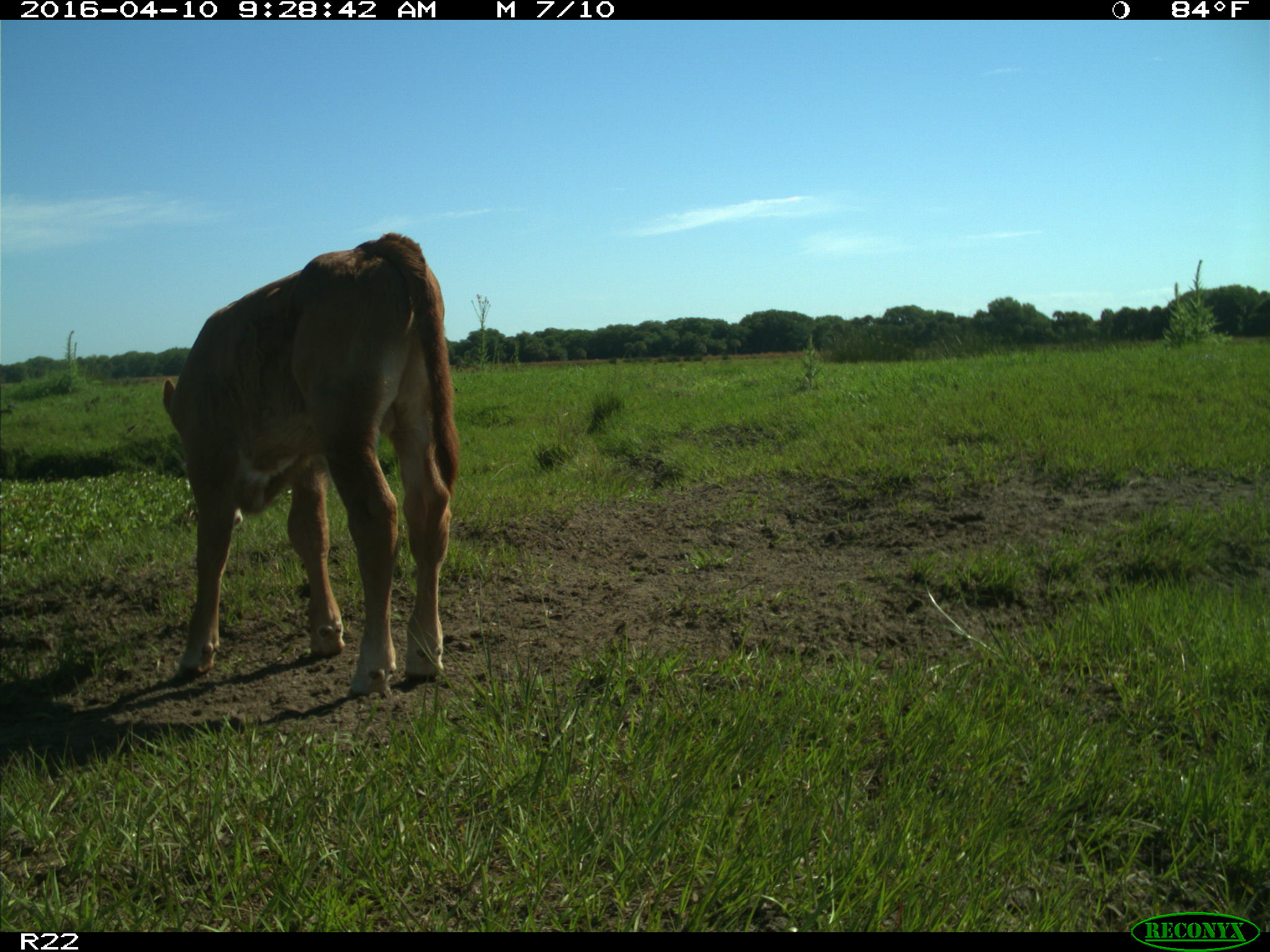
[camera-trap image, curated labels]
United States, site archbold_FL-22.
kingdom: Animalia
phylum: Chordata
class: Mammalia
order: Artiodactyla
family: Bovidae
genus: Bos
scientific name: Bos taurus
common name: domestic cow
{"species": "Bos taurus (domestic cow)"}